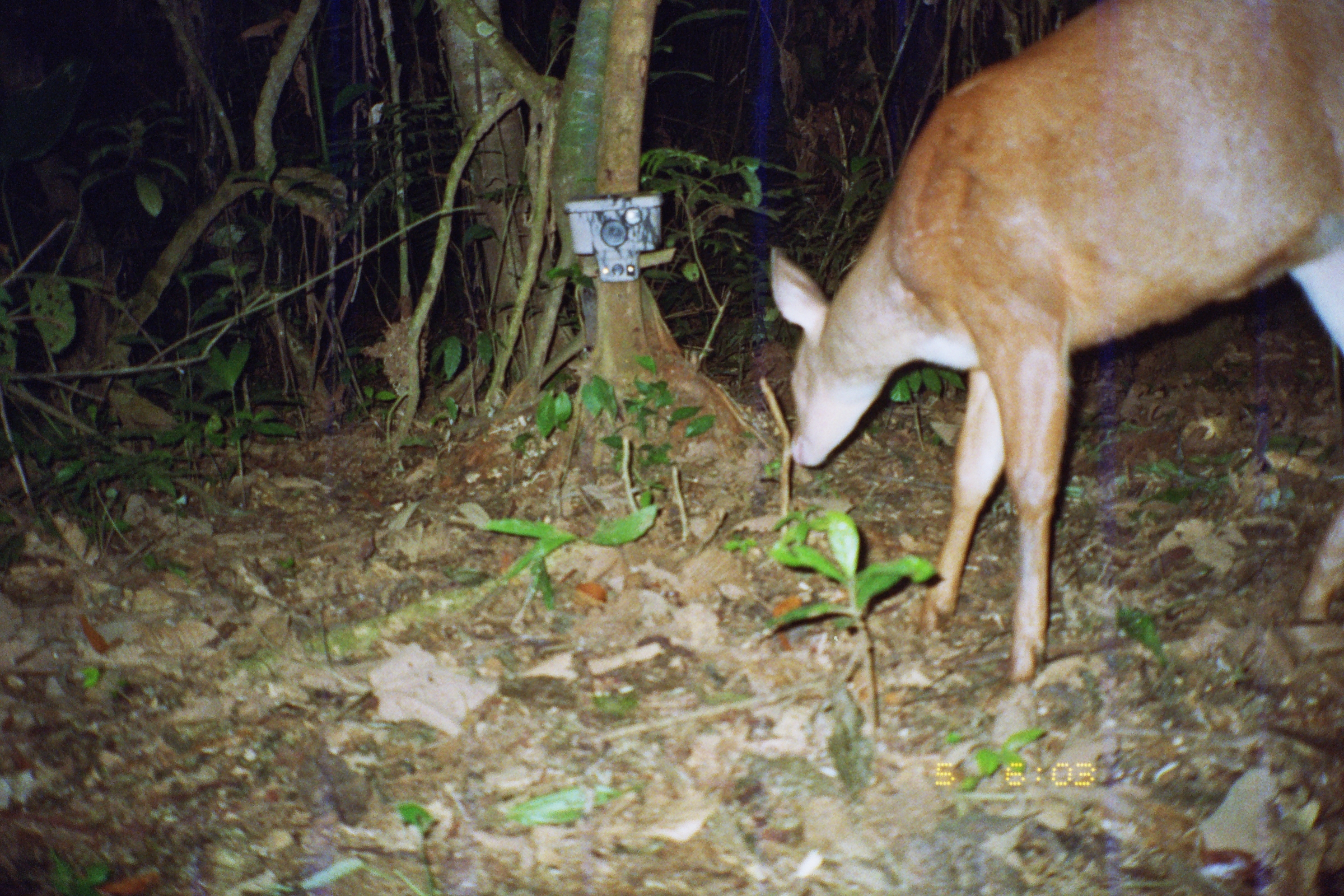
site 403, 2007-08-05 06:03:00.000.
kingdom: Animalia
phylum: Chordata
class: Mammalia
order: Artiodactyla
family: Cervidae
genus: Mazama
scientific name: Mazama americana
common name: red brocket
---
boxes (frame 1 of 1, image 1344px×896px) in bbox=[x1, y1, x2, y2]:
mazama americana: bbox=[761, 0, 1344, 686]